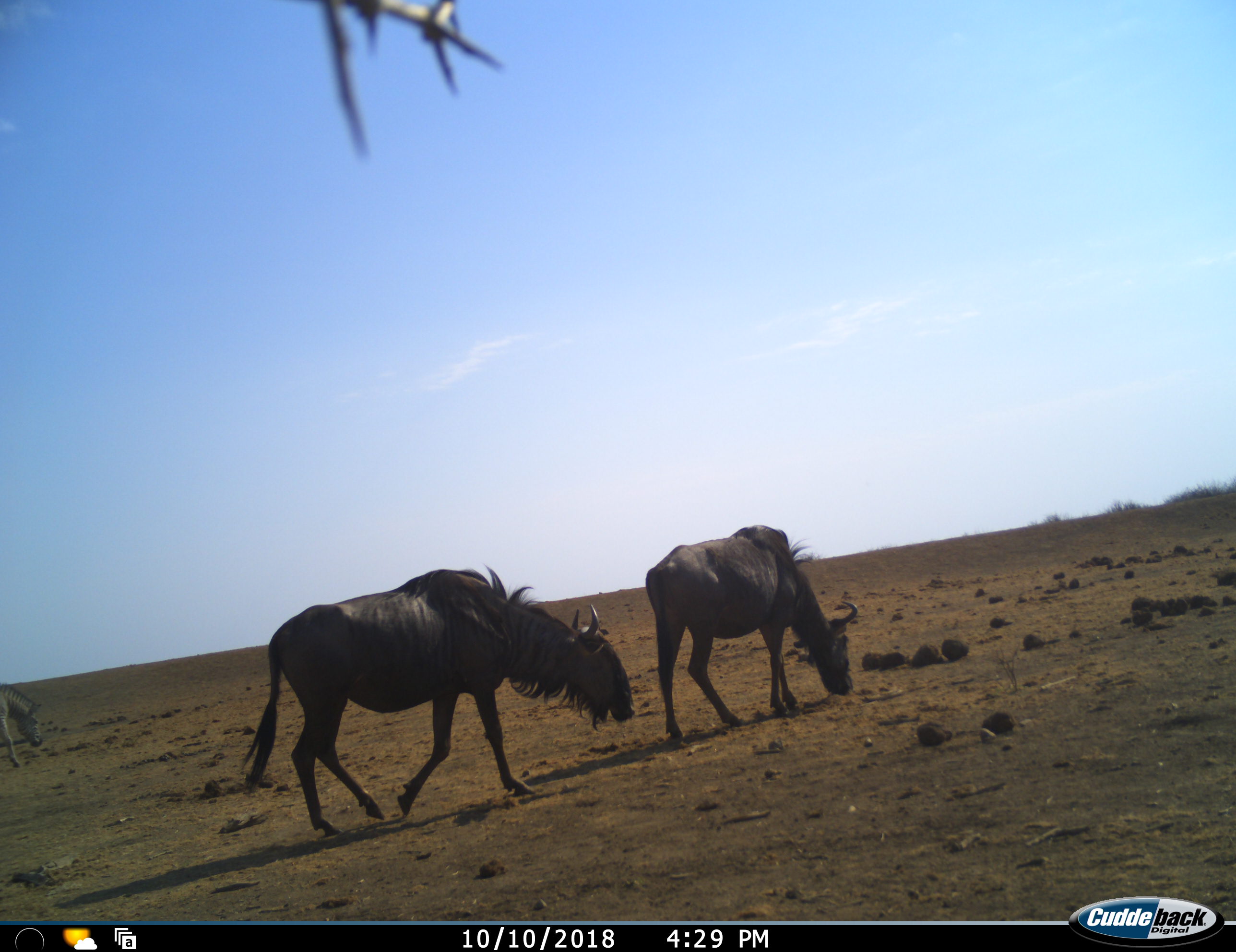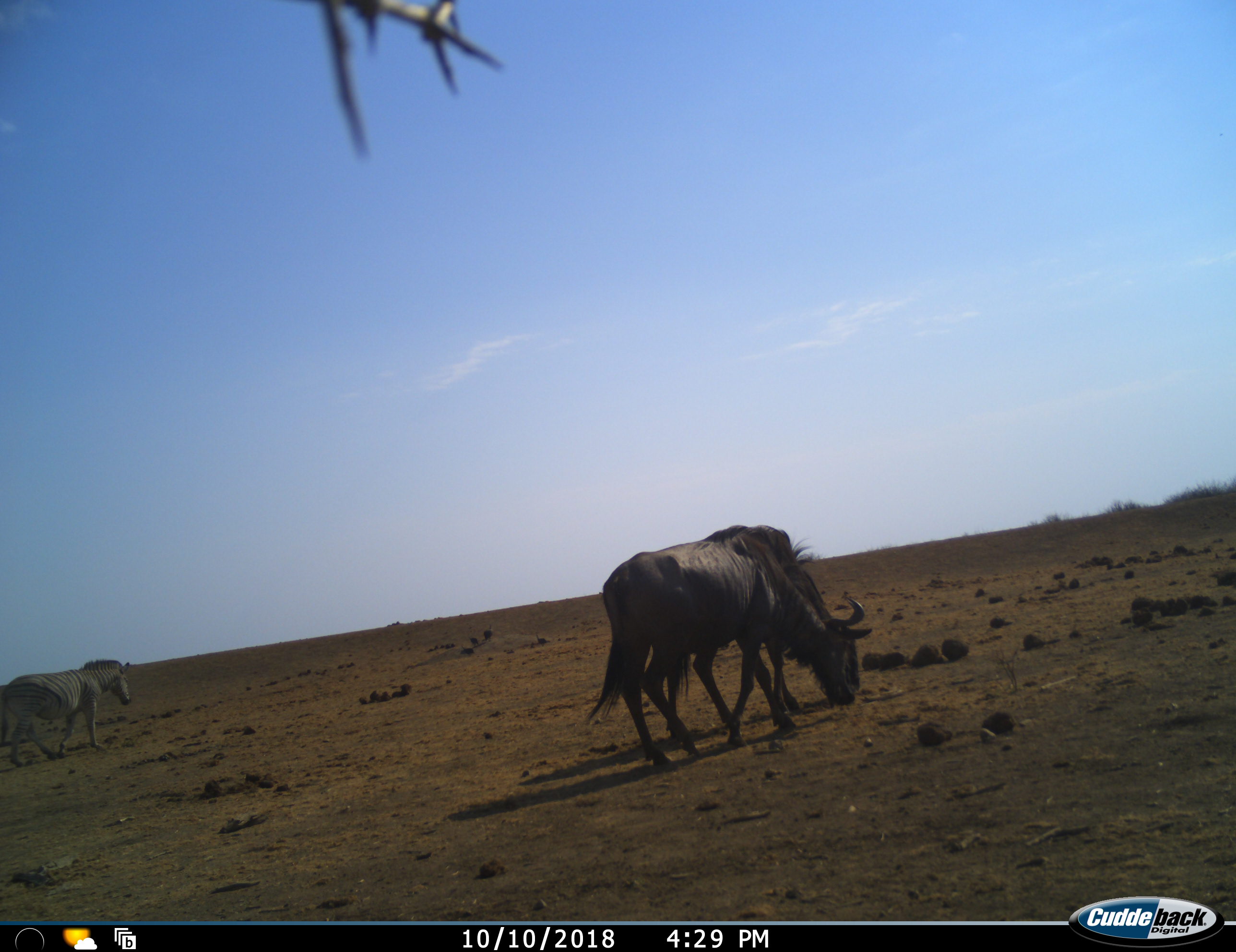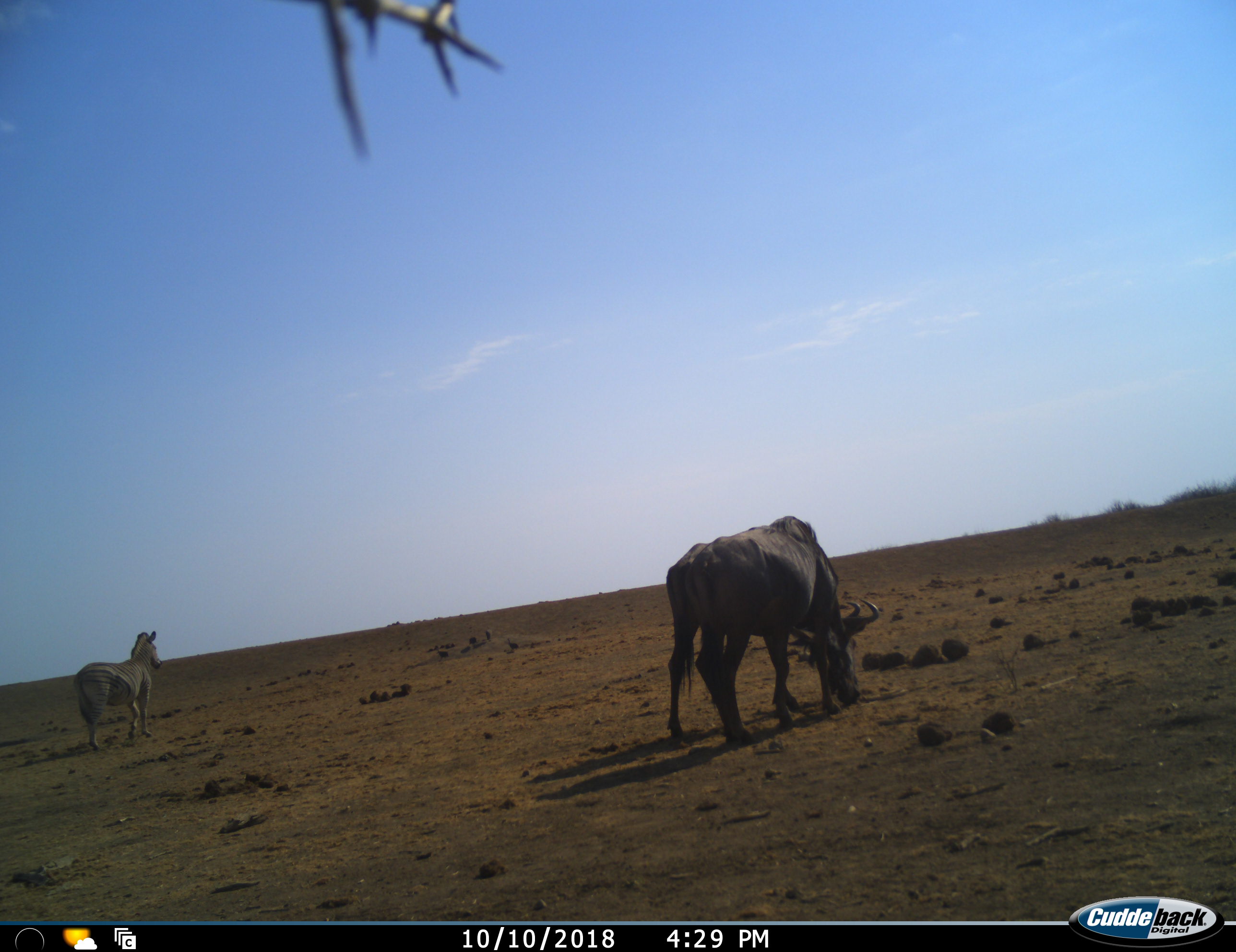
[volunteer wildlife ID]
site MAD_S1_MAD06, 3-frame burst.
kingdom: Animalia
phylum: Chordata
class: Mammalia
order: Artiodactyla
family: Bovidae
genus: Connochaetes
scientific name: Connochaetes taurinus taurinus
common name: blue wildebeest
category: wildebeestblue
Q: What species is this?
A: Wildebeestblue (blue wildebeest) (Connochaetes taurinus taurinus).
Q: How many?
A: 2.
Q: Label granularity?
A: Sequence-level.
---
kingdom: Animalia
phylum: Chordata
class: Mammalia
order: Perissodactyla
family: Equidae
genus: Equus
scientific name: Equus quagga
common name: plains zebra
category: zebraplains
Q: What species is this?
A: Zebraplains (plains zebra) (Equus quagga).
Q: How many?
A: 1.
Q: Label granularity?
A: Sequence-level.